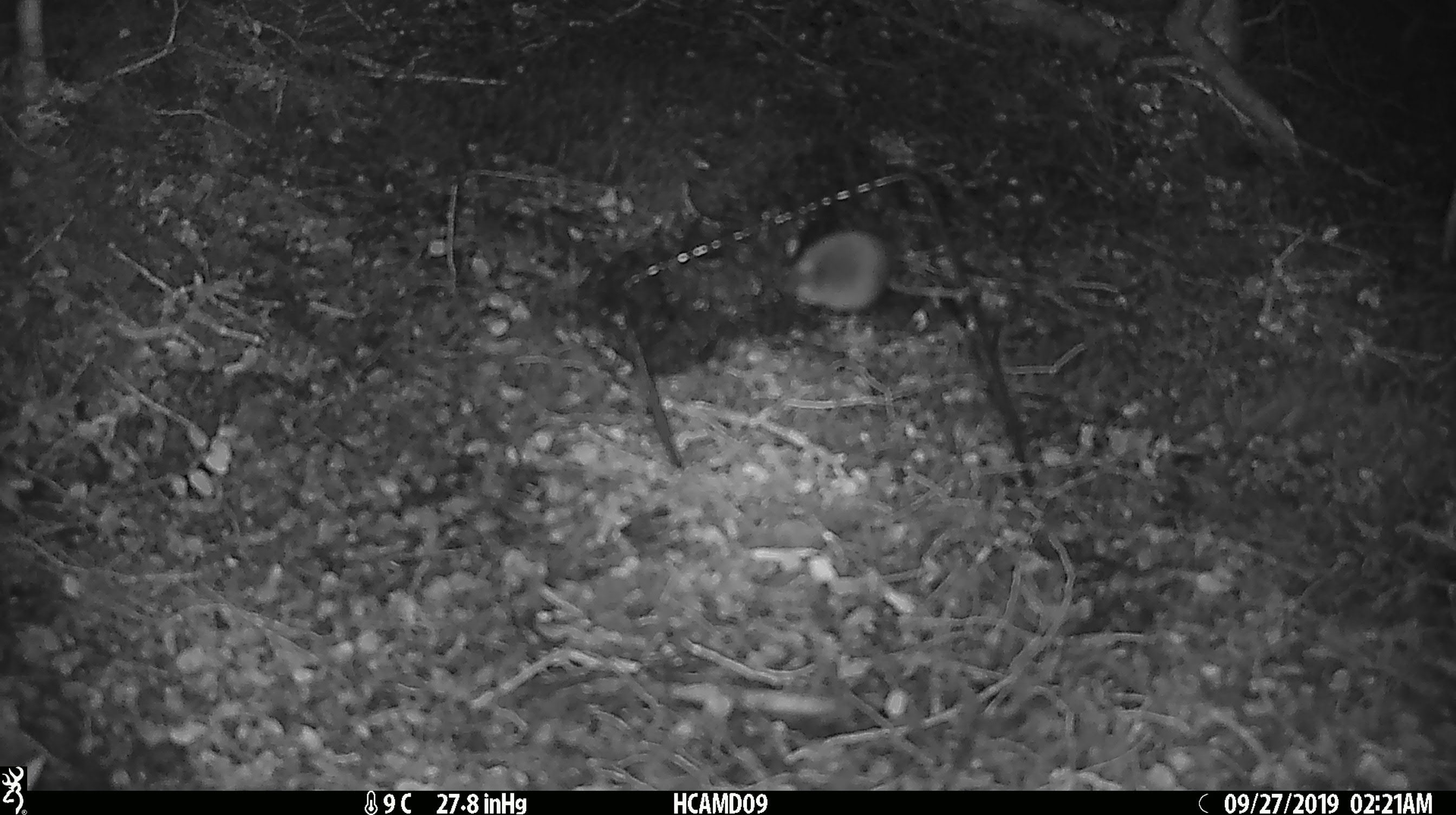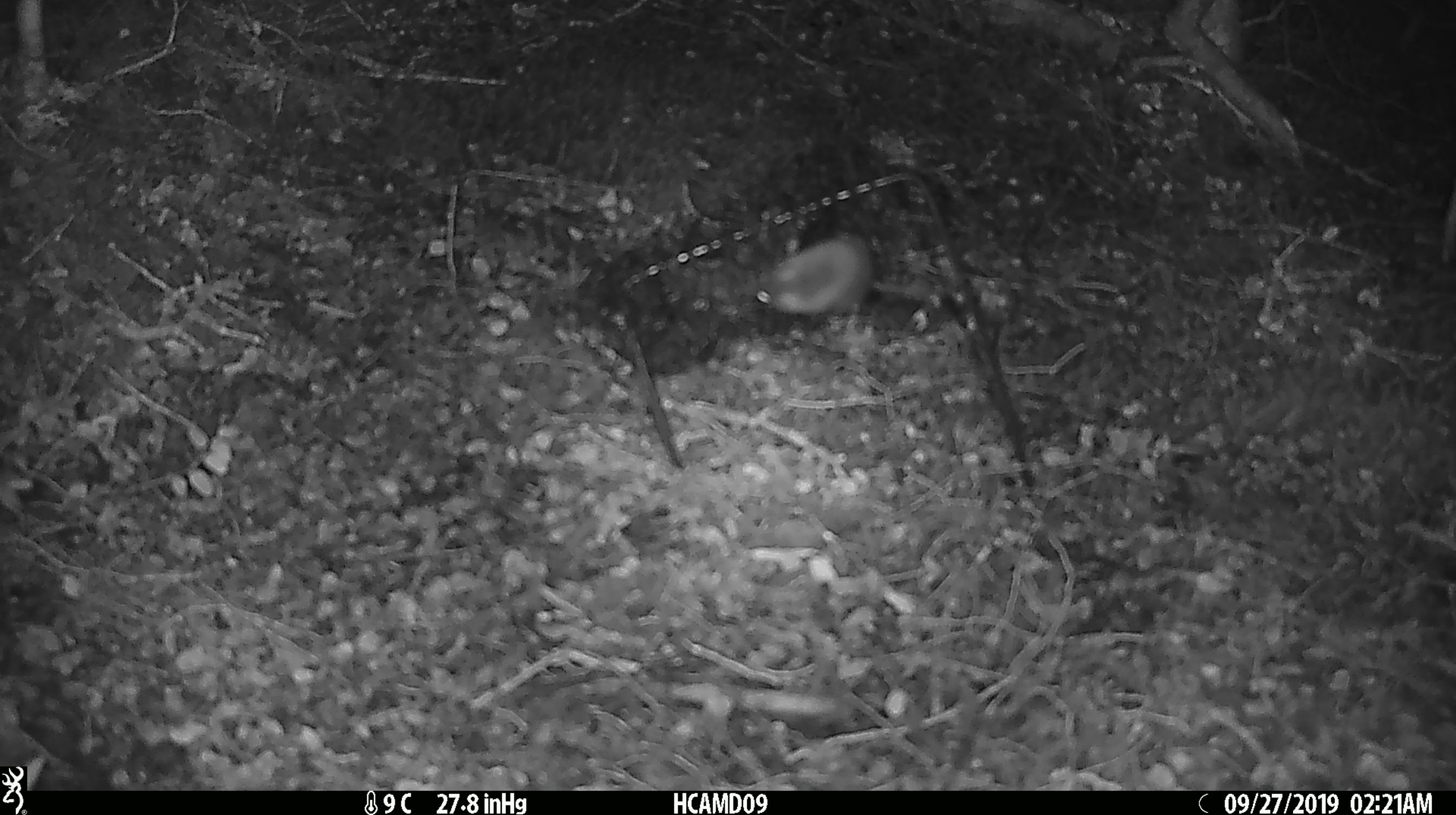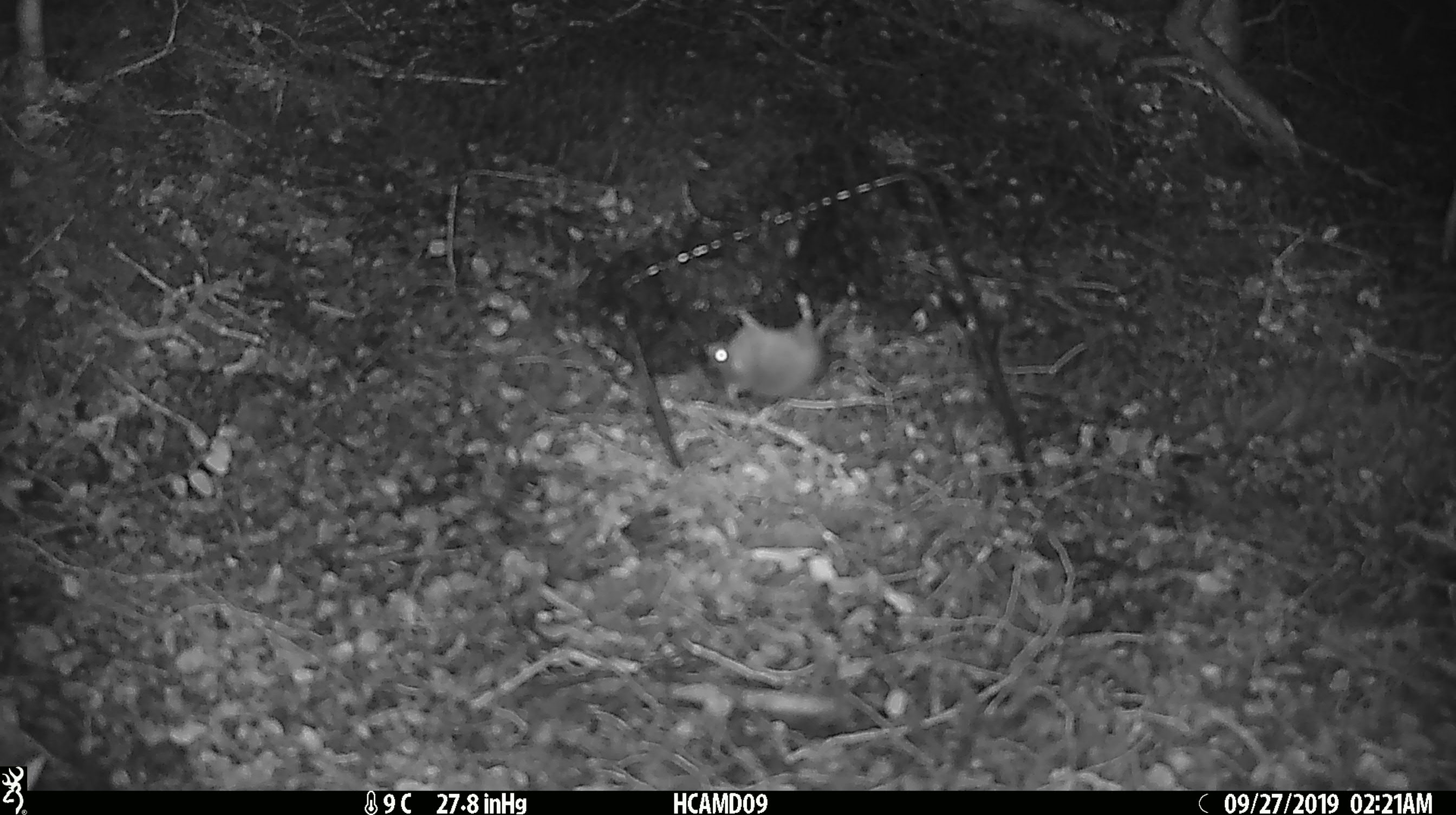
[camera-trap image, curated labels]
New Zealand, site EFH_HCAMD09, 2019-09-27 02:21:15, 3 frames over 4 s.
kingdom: Animalia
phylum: Chordata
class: Mammalia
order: Rodentia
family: Muridae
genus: Mus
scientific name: Mus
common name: mouse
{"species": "mouse (Mus)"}